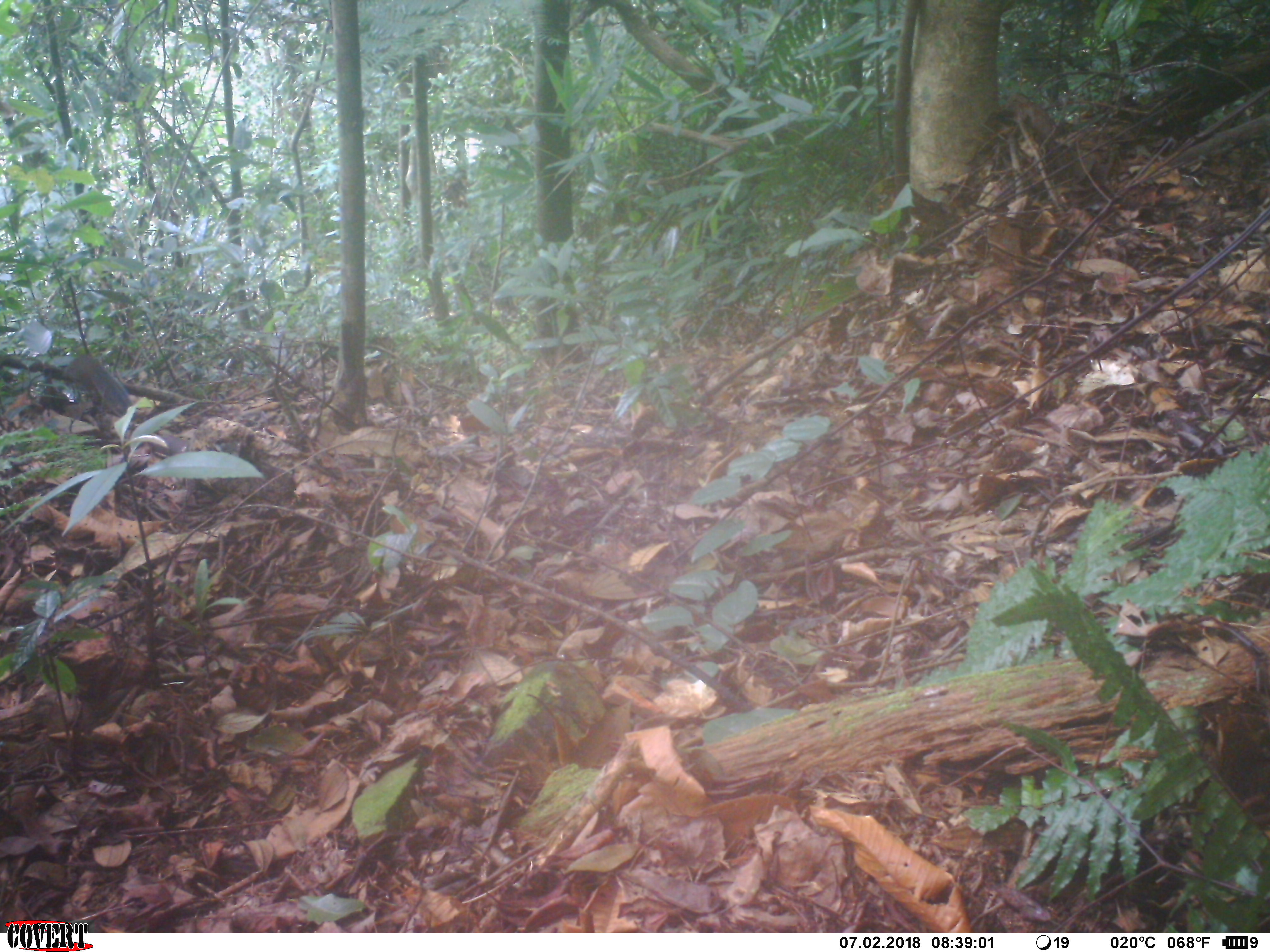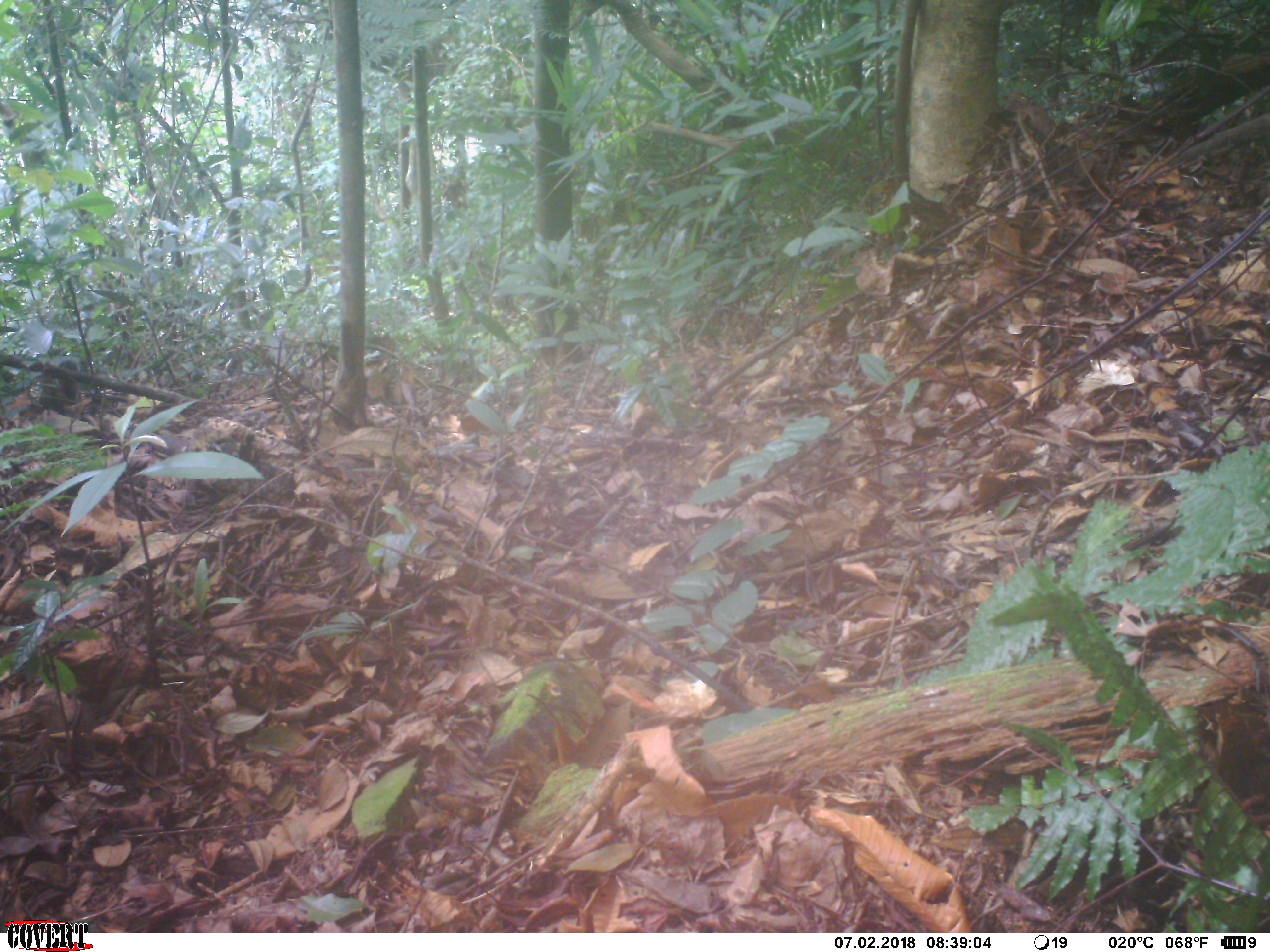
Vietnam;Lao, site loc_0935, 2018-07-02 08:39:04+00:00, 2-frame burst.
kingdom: Animalia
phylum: Chordata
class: Mammalia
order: Rodentia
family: Sciuridae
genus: Dremomys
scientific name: Dremomys rufigenis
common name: red-cheeked squirrel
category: red cheeked squirrel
Red cheeked squirrel (red-cheeked squirrel) (Dremomys rufigenis). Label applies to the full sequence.